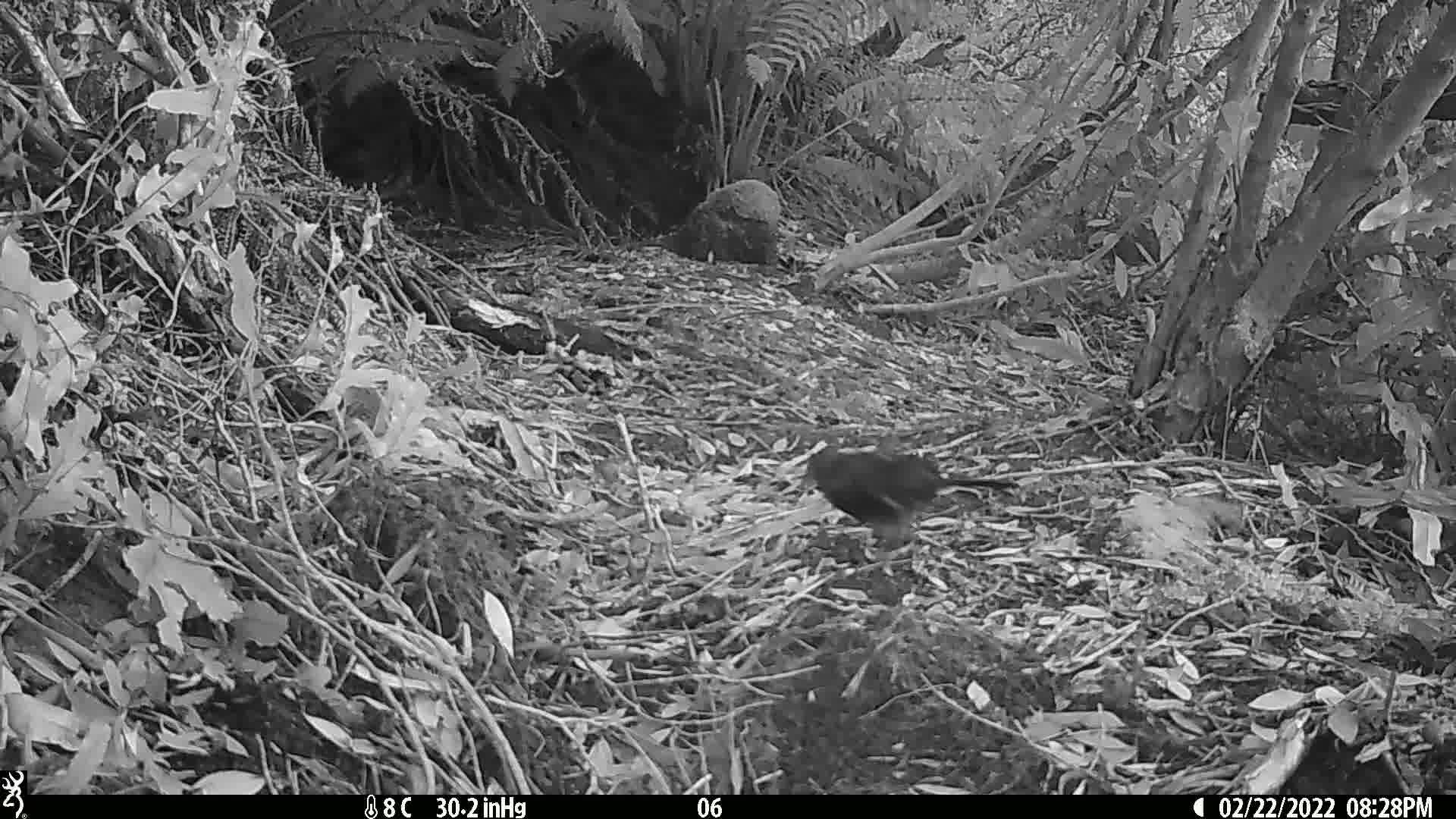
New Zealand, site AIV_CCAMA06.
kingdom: Animalia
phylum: Chordata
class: Aves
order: Passeriformes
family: Turdidae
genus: Turdus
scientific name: Turdus merula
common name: eurasian blackbird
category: blackbird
Blackbird (eurasian blackbird) (Turdus merula).